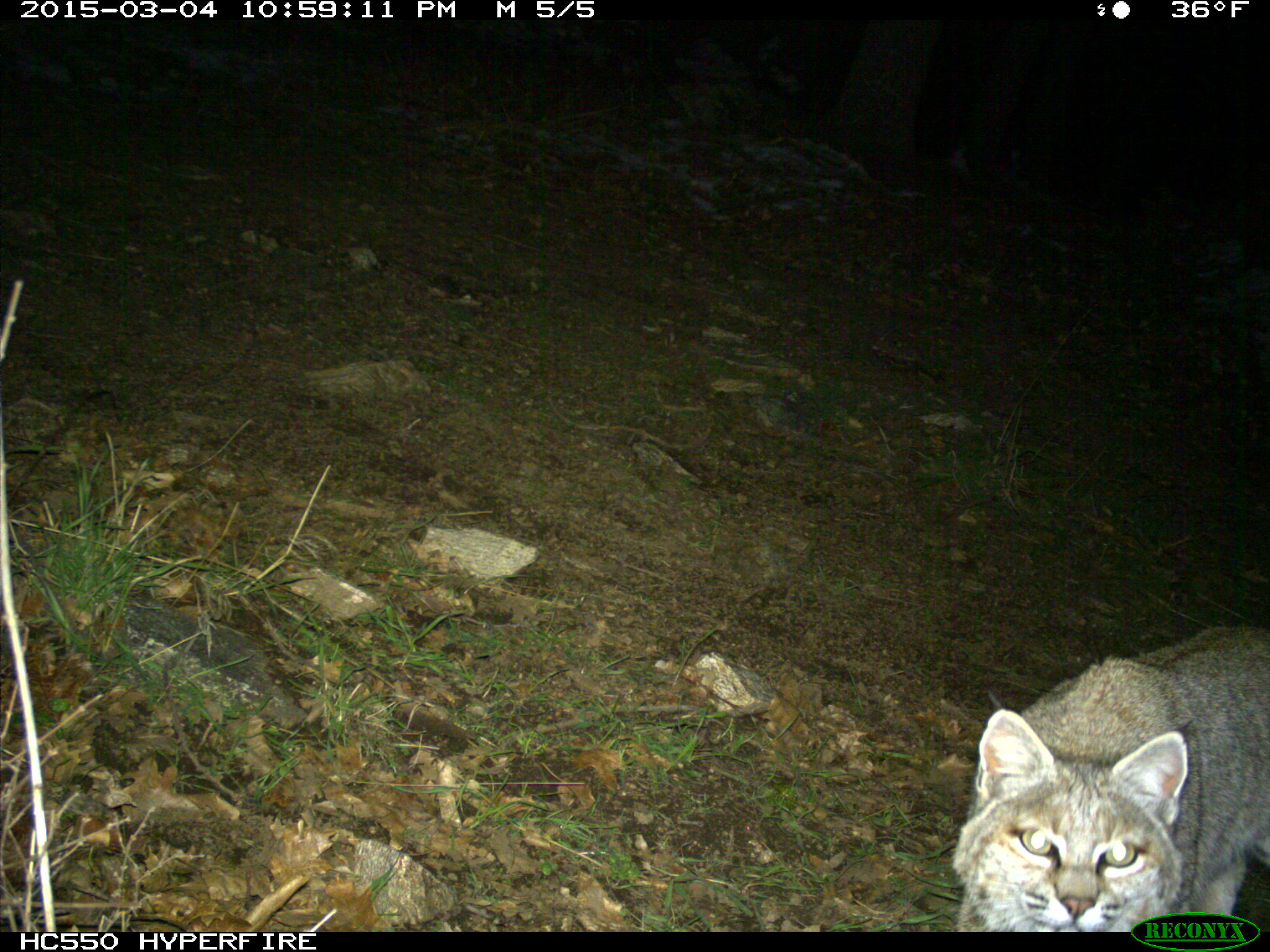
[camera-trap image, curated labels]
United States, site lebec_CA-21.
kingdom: Animalia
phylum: Chordata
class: Mammalia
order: Carnivora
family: Felidae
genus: Lynx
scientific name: Lynx rufus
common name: bobcat